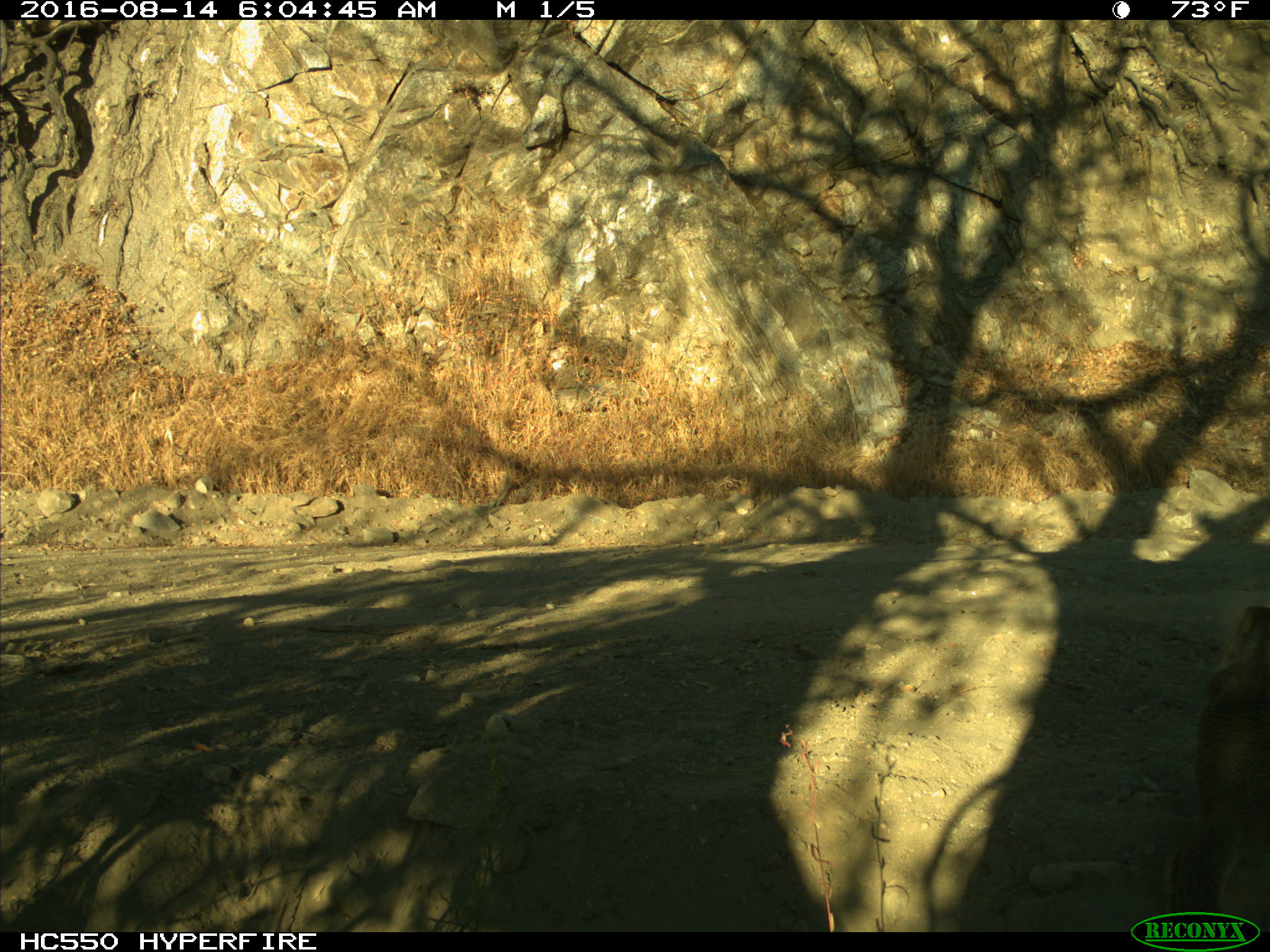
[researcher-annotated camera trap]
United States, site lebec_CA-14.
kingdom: Animalia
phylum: Chordata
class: Mammalia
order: Rodentia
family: Sciuridae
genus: Otospermophilus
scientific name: Otospermophilus beecheyi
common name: california ground squirrel